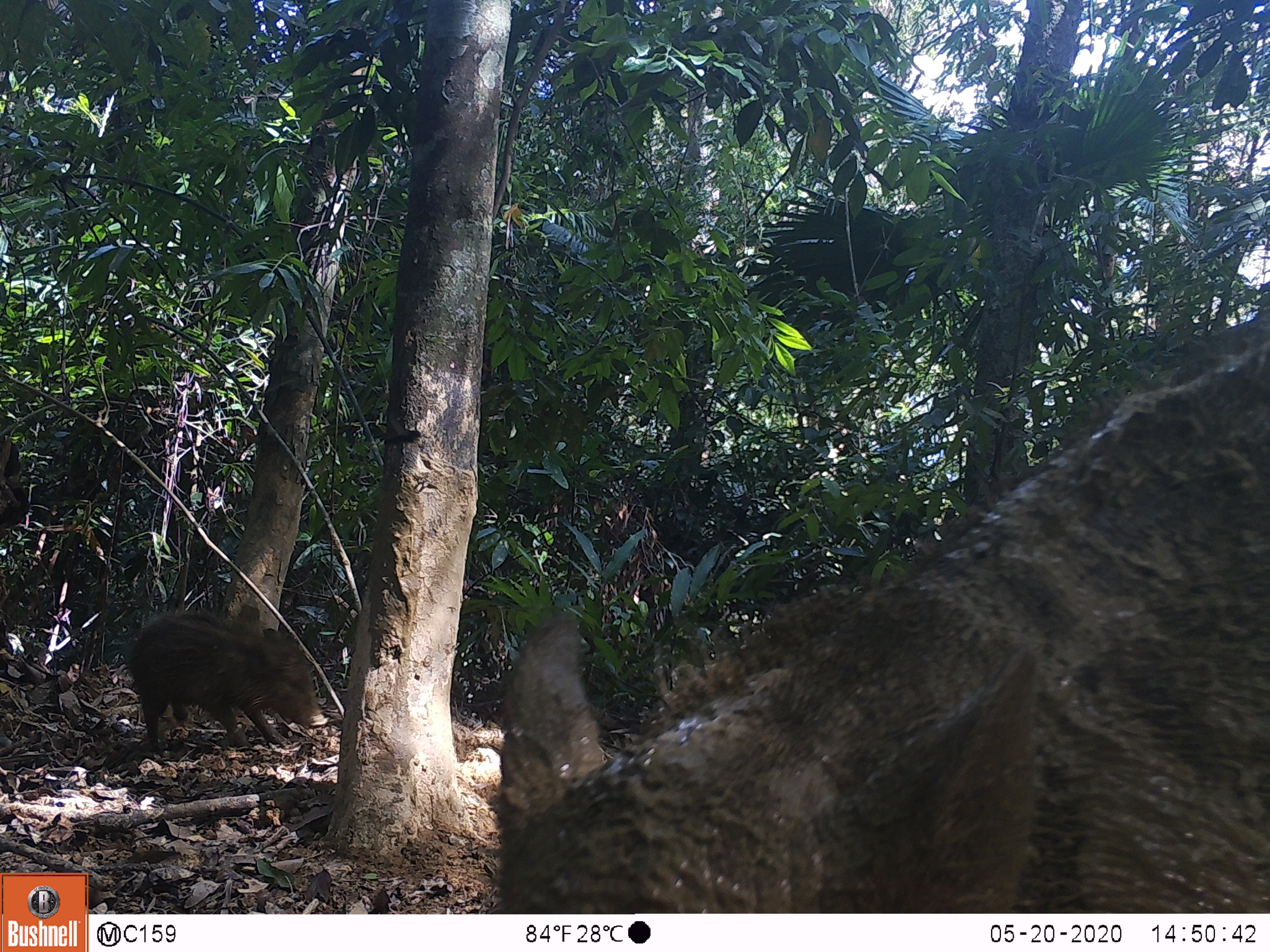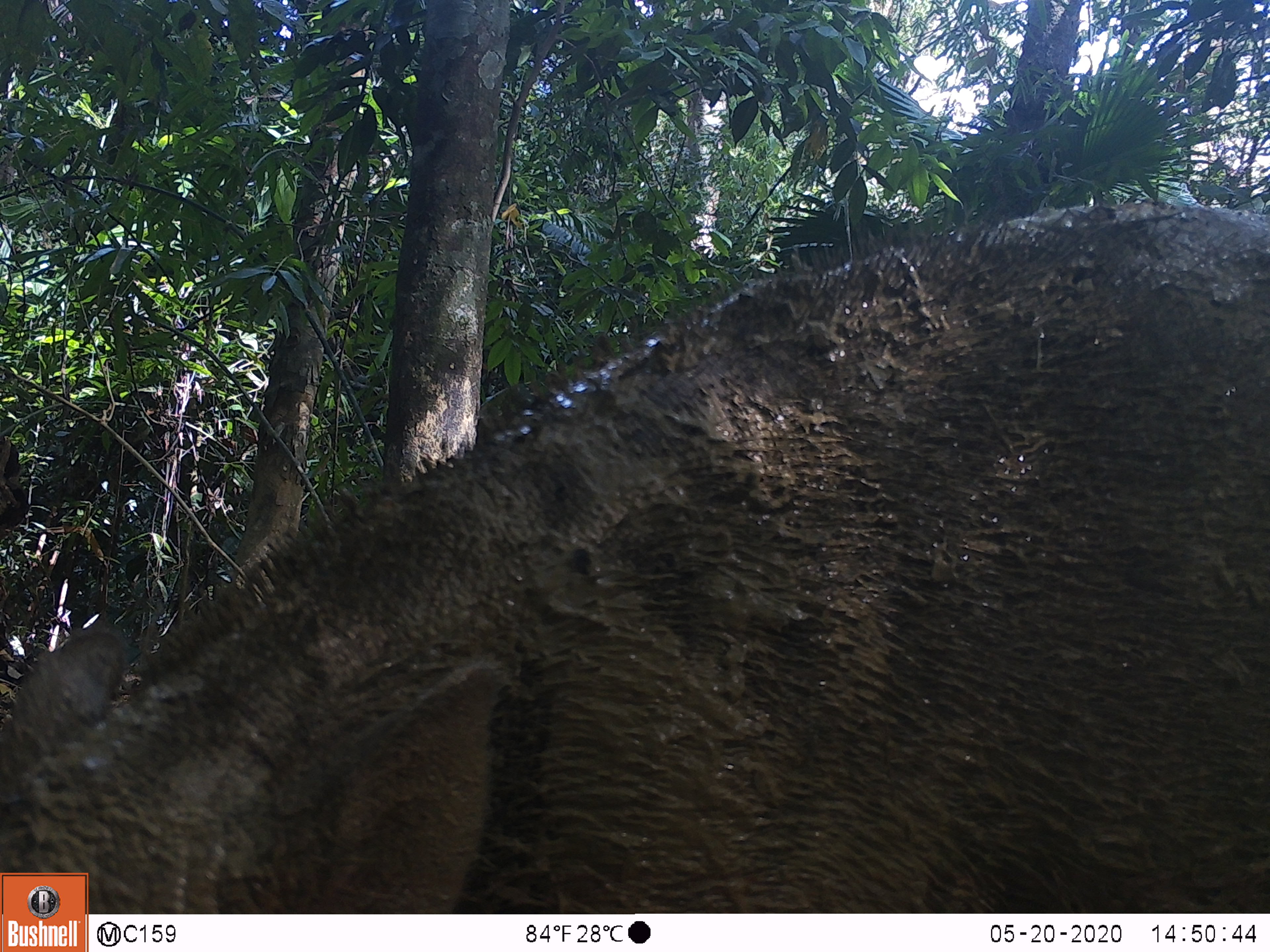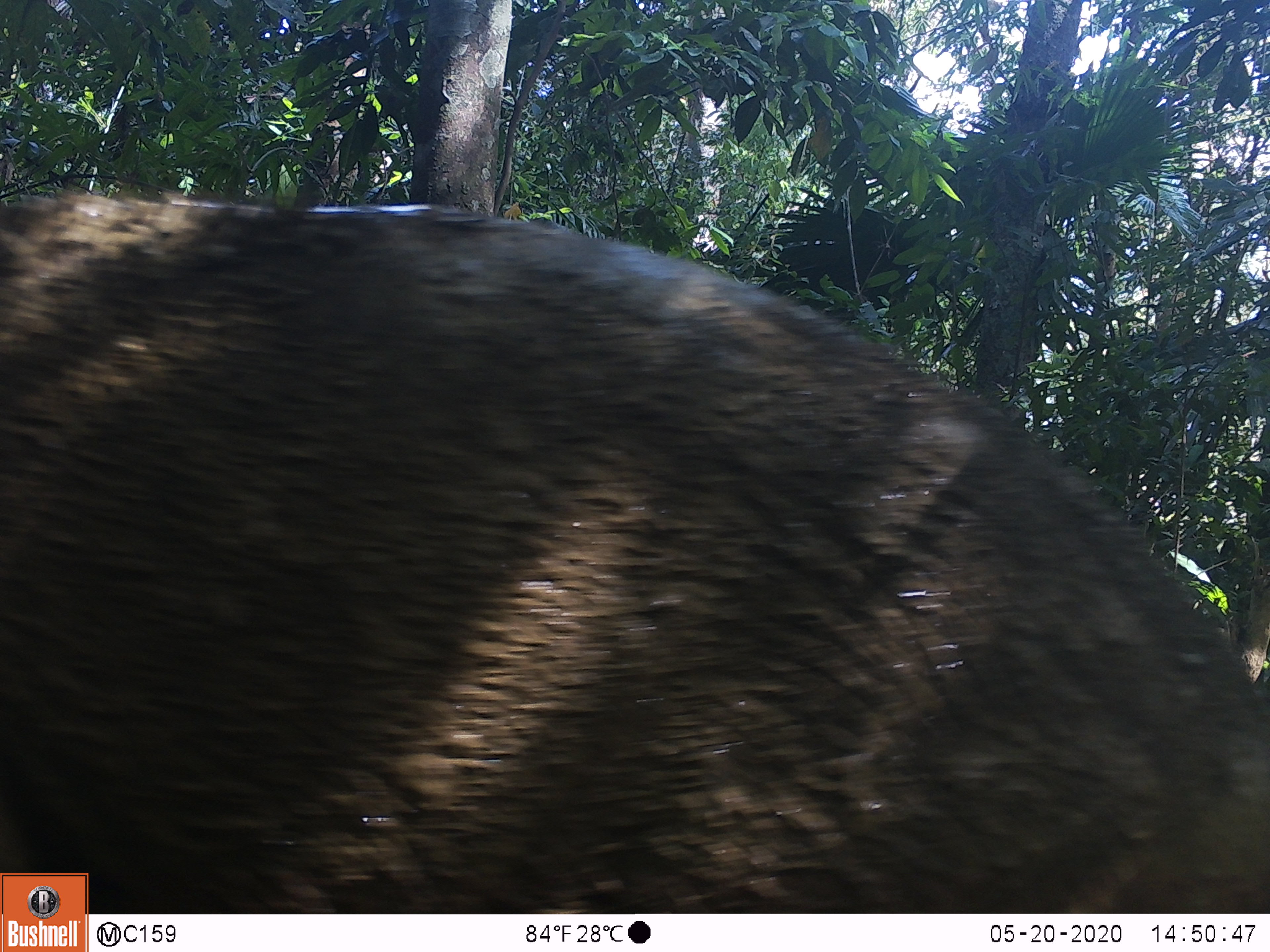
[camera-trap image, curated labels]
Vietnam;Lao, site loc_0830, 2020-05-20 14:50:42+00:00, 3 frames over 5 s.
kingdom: Animalia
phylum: Chordata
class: Mammalia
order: Artiodactyla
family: Suidae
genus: Sus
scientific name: Sus scrofa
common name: eurasian wild pig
Eurasian wild pig (Sus scrofa). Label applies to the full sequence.